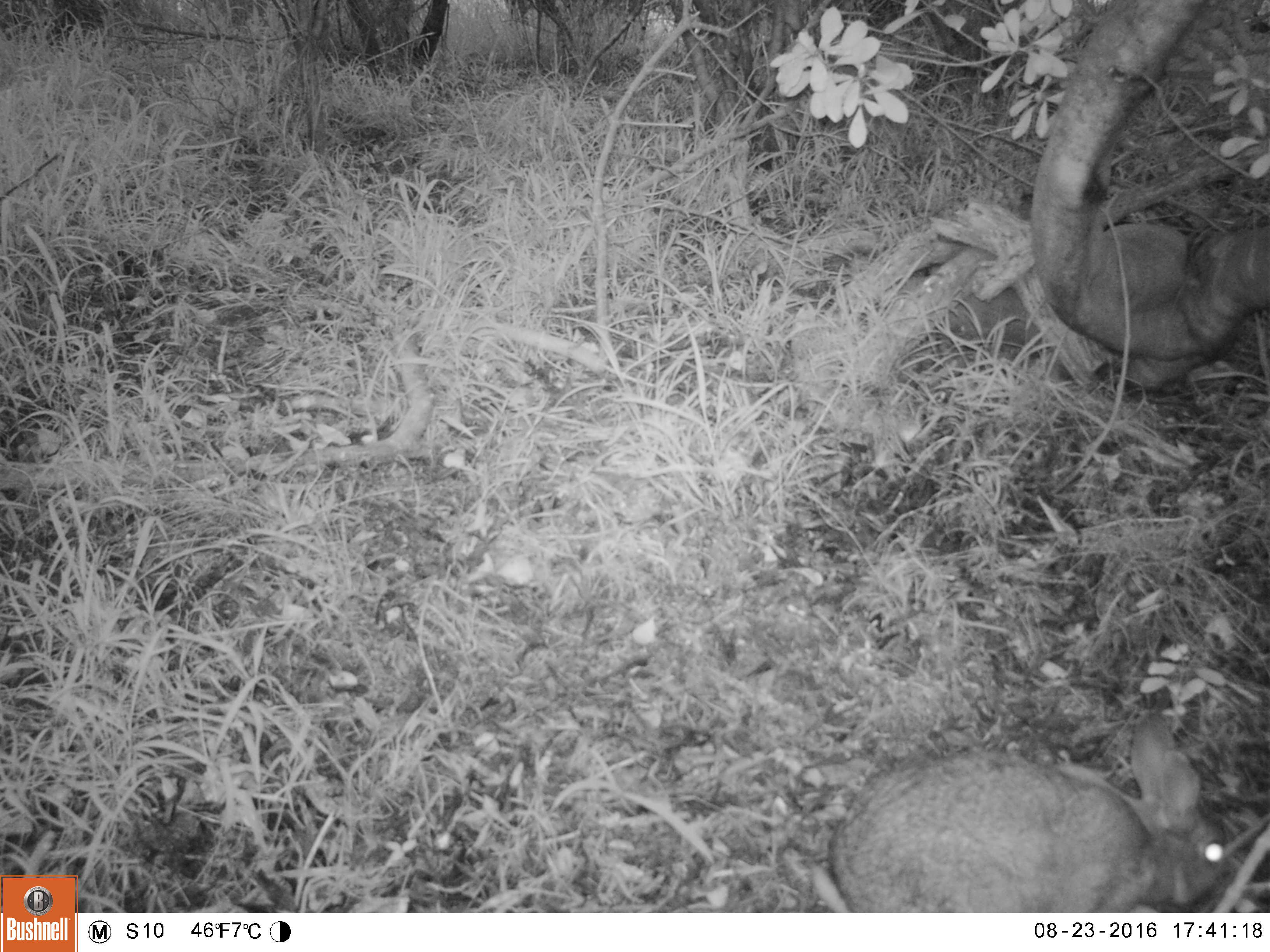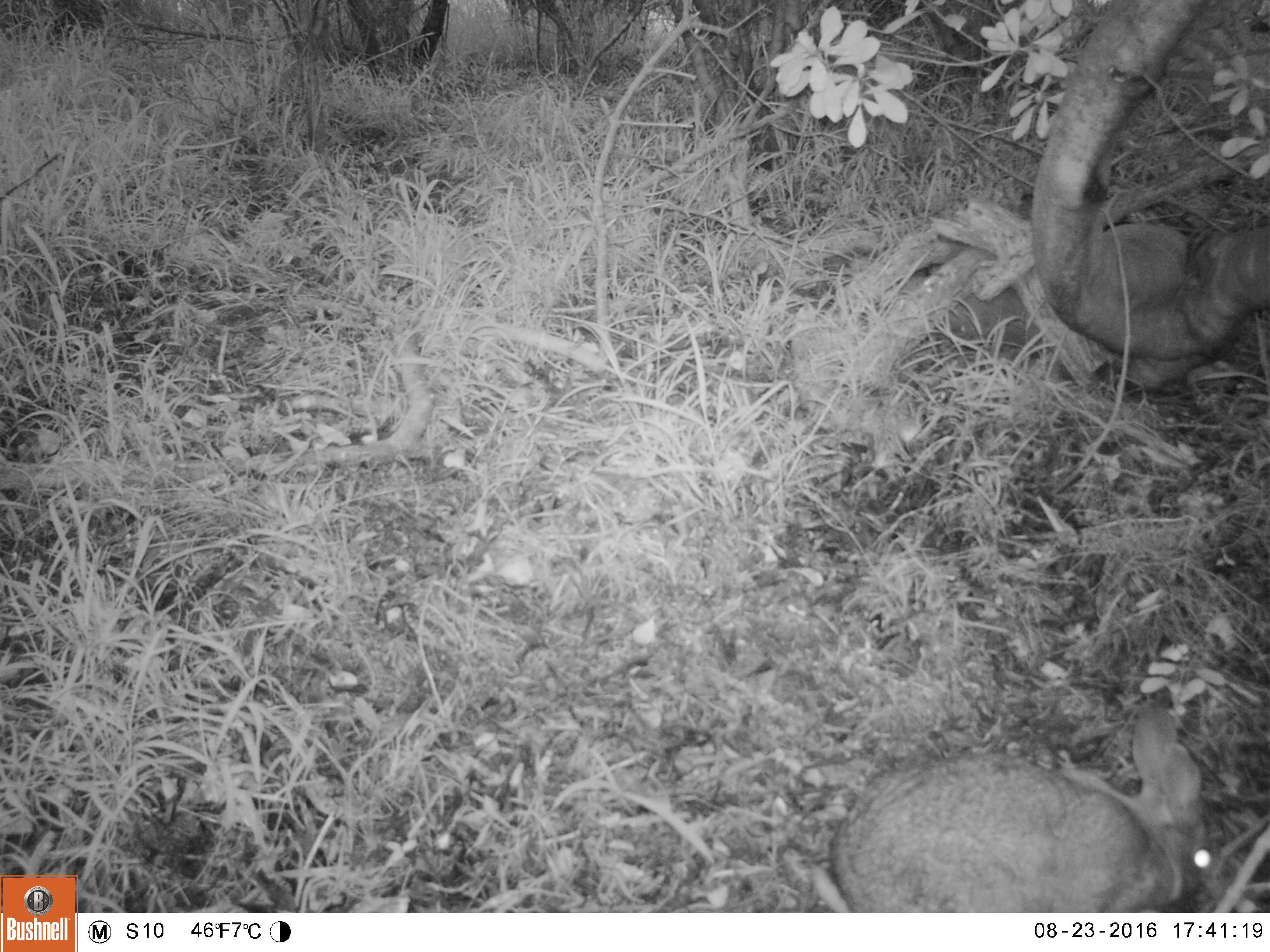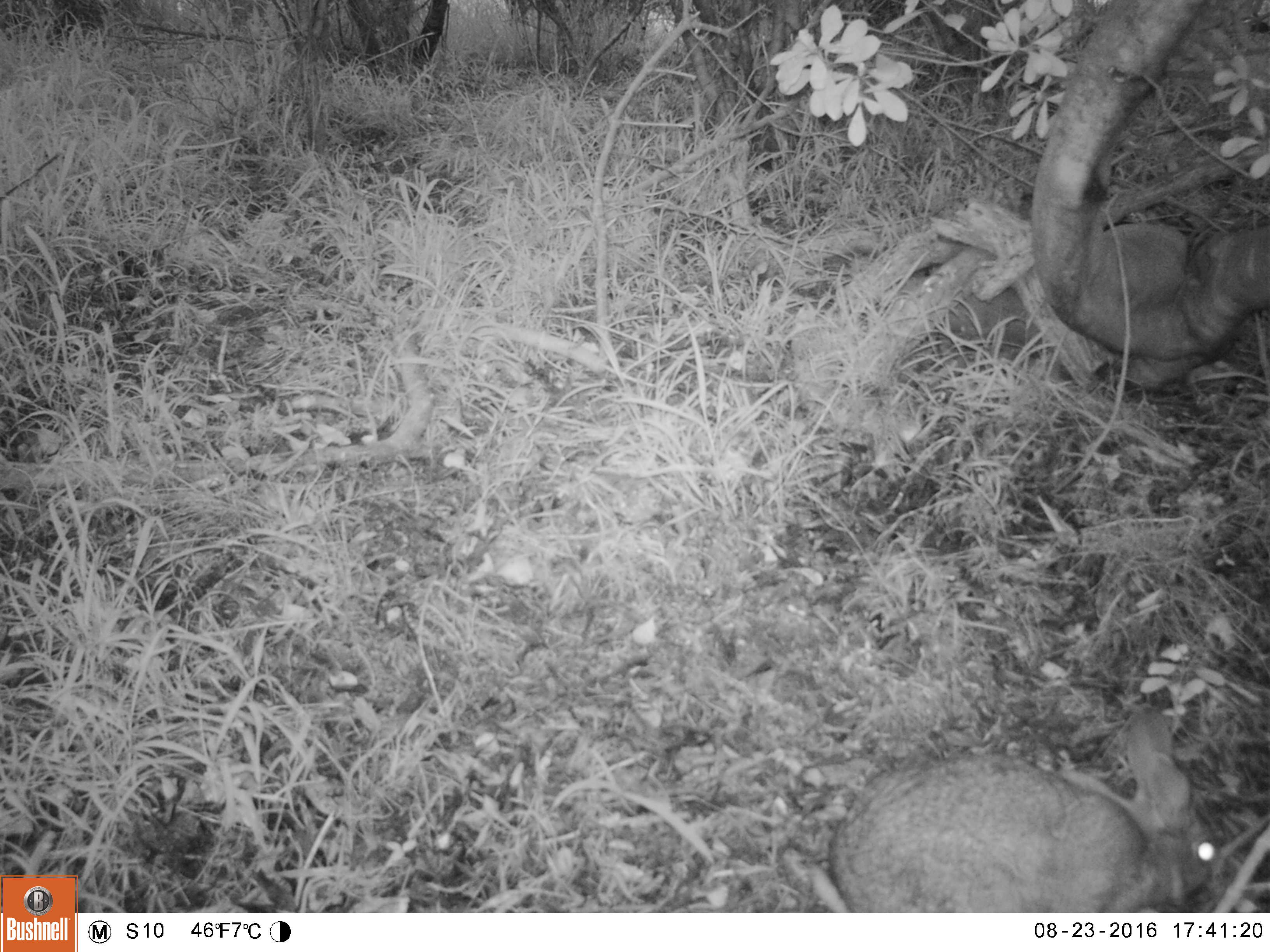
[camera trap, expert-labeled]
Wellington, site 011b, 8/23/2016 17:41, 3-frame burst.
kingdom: Animalia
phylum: Chordata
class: Mammalia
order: Lagomorpha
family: Leporidae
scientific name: Leporidae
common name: rabbit